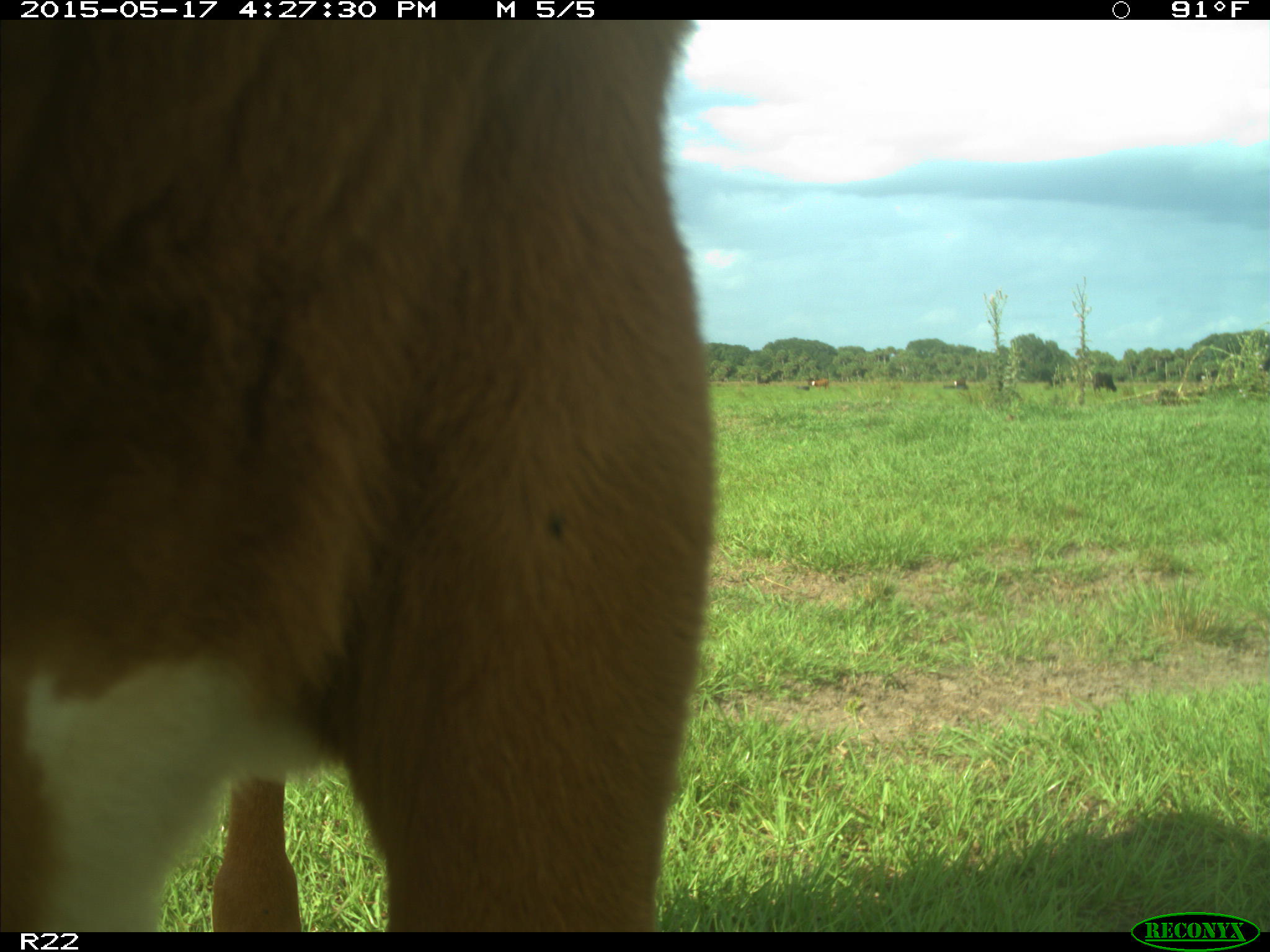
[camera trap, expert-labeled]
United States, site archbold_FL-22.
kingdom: Animalia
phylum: Chordata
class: Mammalia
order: Artiodactyla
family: Bovidae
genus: Bos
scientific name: Bos taurus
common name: domestic cow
Bos taurus (domestic cow).